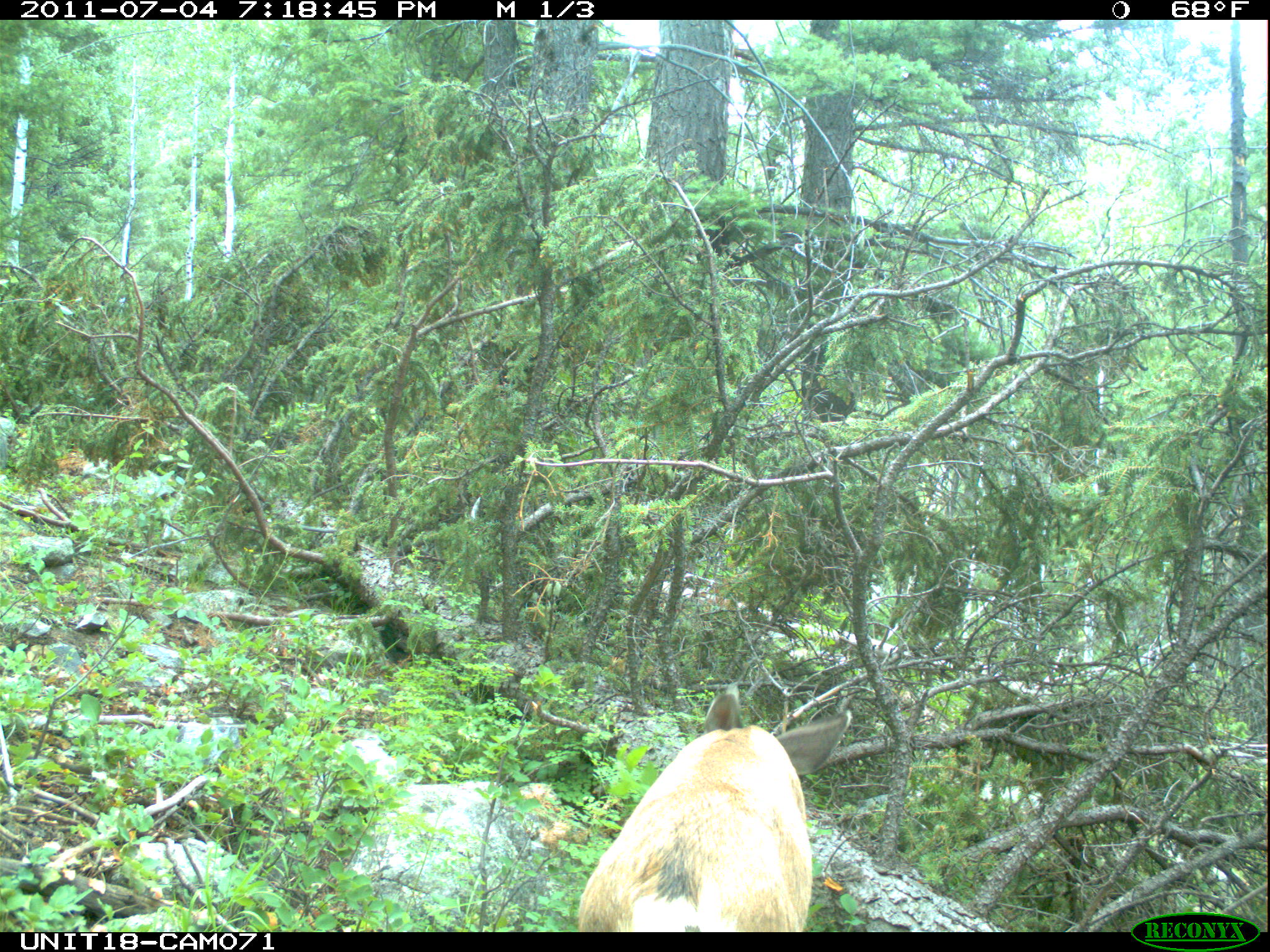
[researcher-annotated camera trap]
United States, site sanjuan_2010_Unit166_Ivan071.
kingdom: Animalia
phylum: Chordata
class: Mammalia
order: Artiodactyla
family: Cervidae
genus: Odocoileus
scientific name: Odocoileus hemionus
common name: mule deer